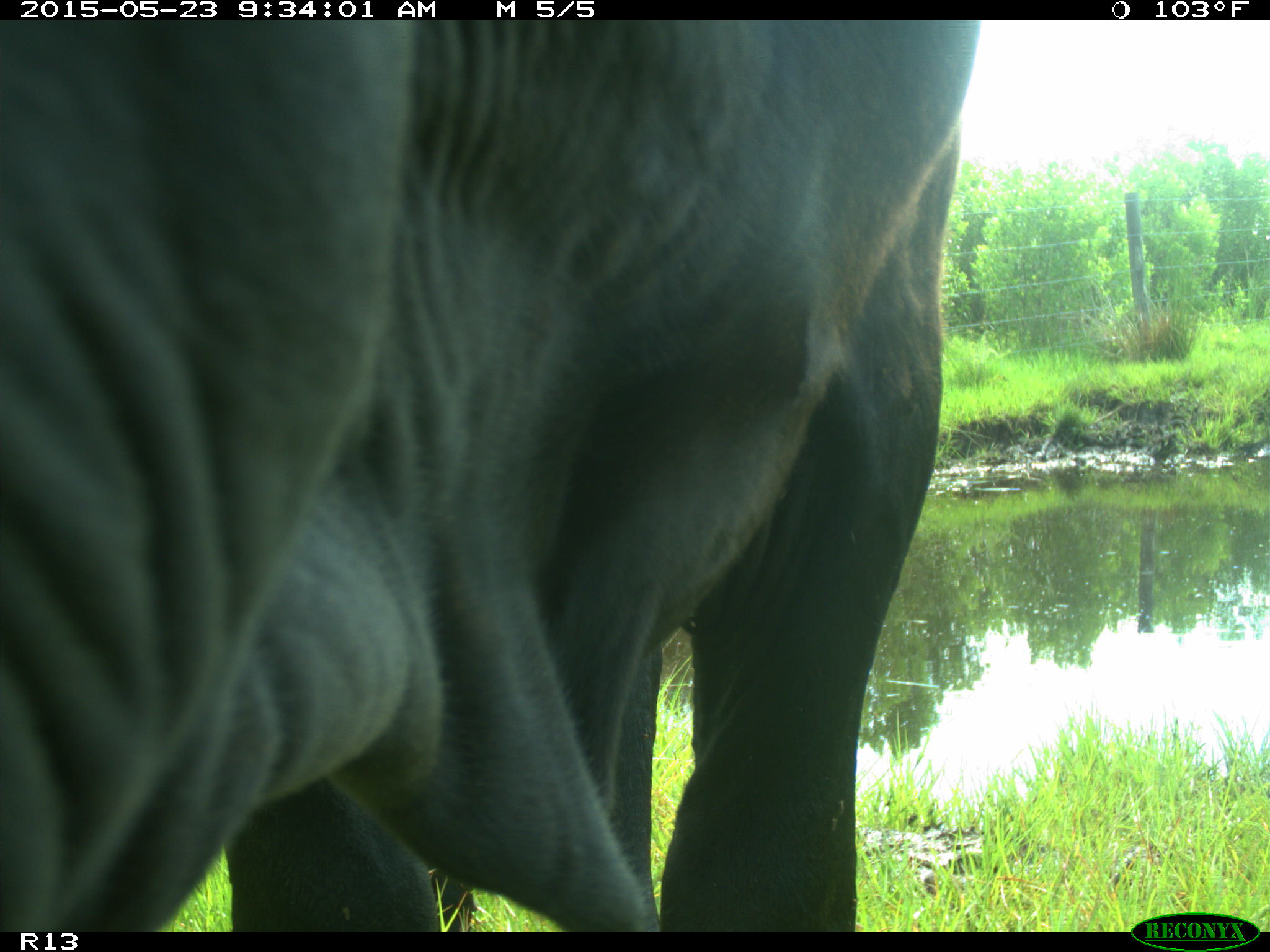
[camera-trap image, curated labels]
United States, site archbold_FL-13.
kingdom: Animalia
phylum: Chordata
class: Mammalia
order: Artiodactyla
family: Bovidae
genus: Bos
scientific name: Bos taurus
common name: domestic cow